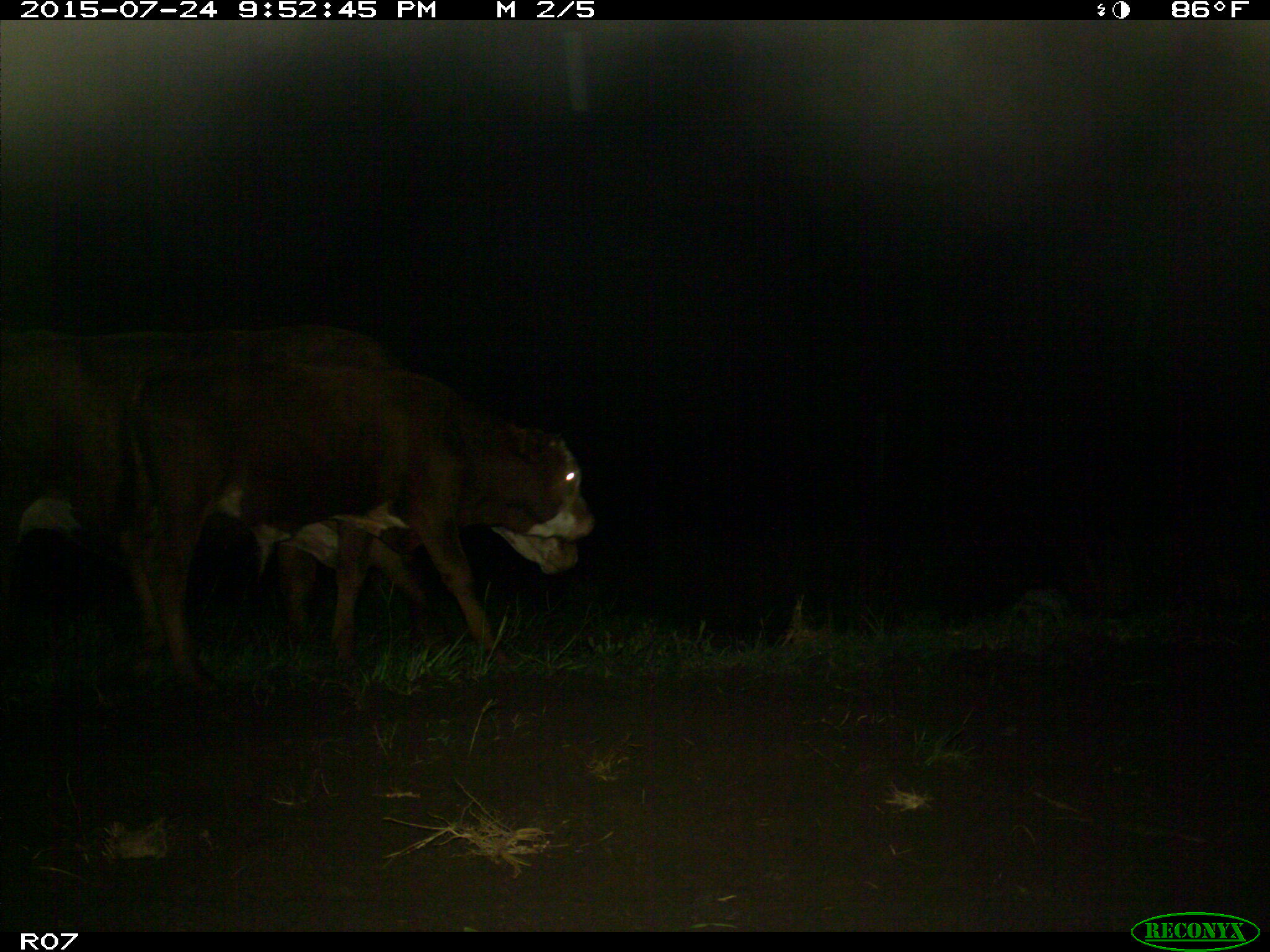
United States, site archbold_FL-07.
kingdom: Animalia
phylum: Chordata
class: Mammalia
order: Artiodactyla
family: Bovidae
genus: Bos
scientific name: Bos taurus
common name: domestic cow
Bos taurus (domestic cow).